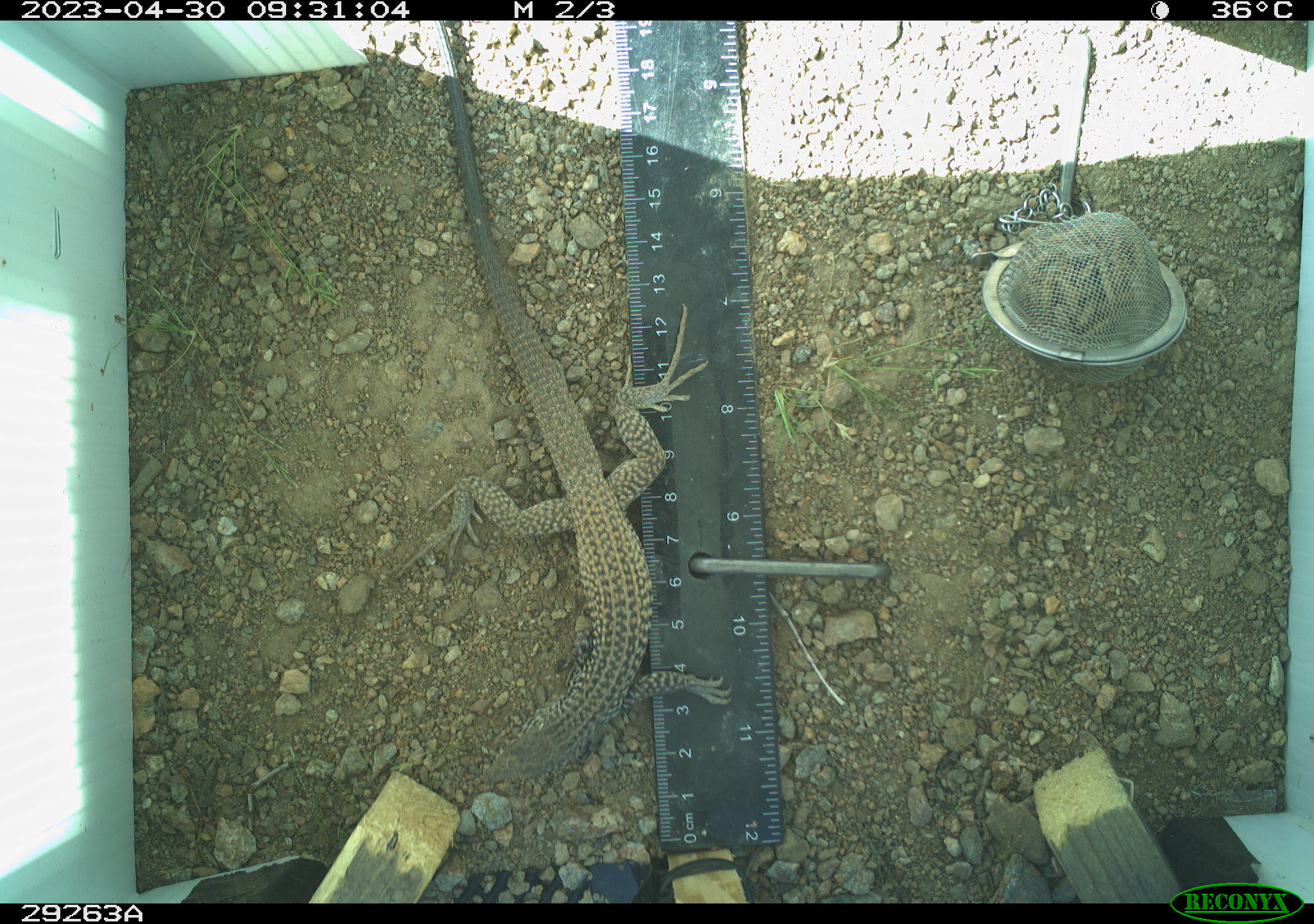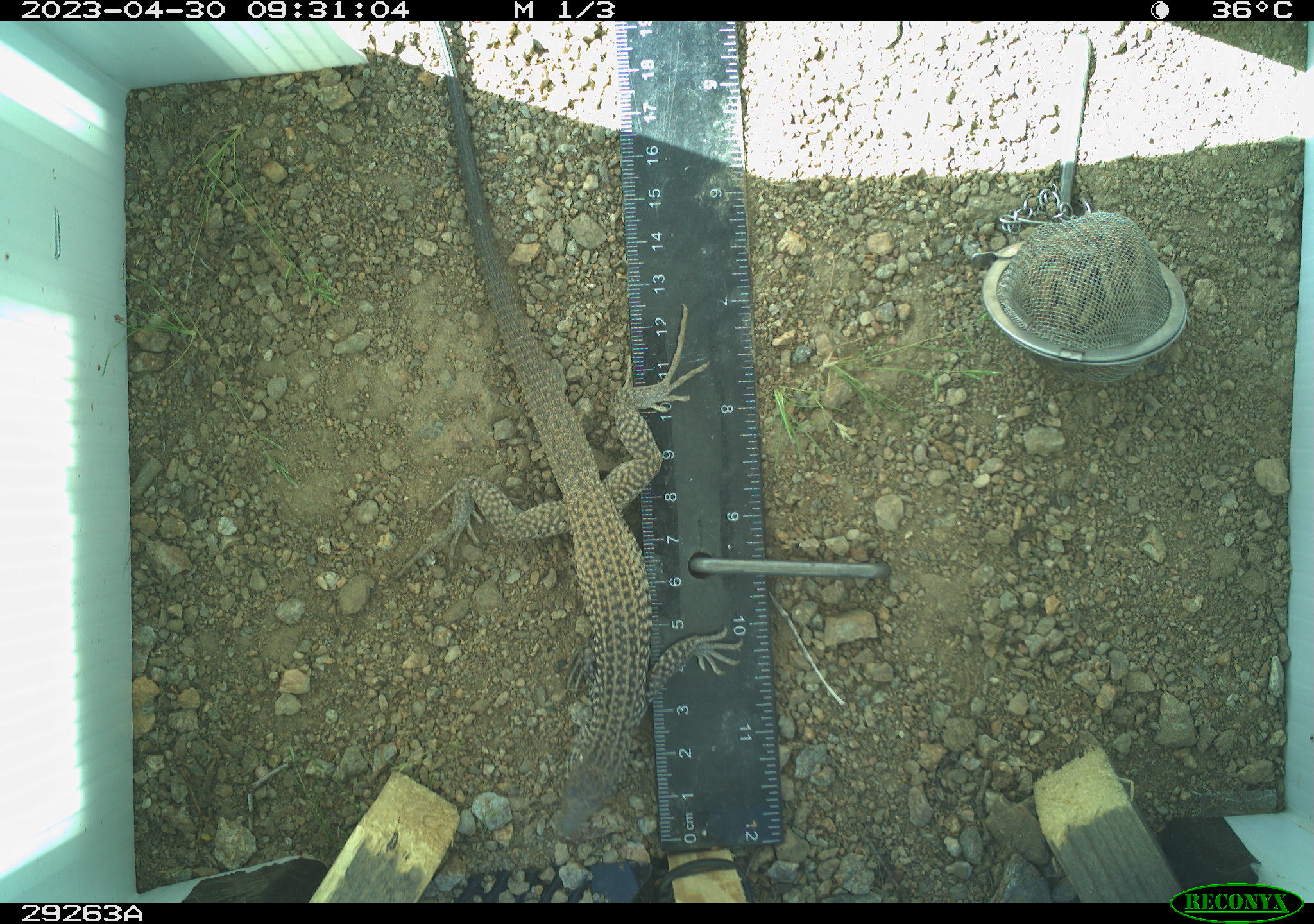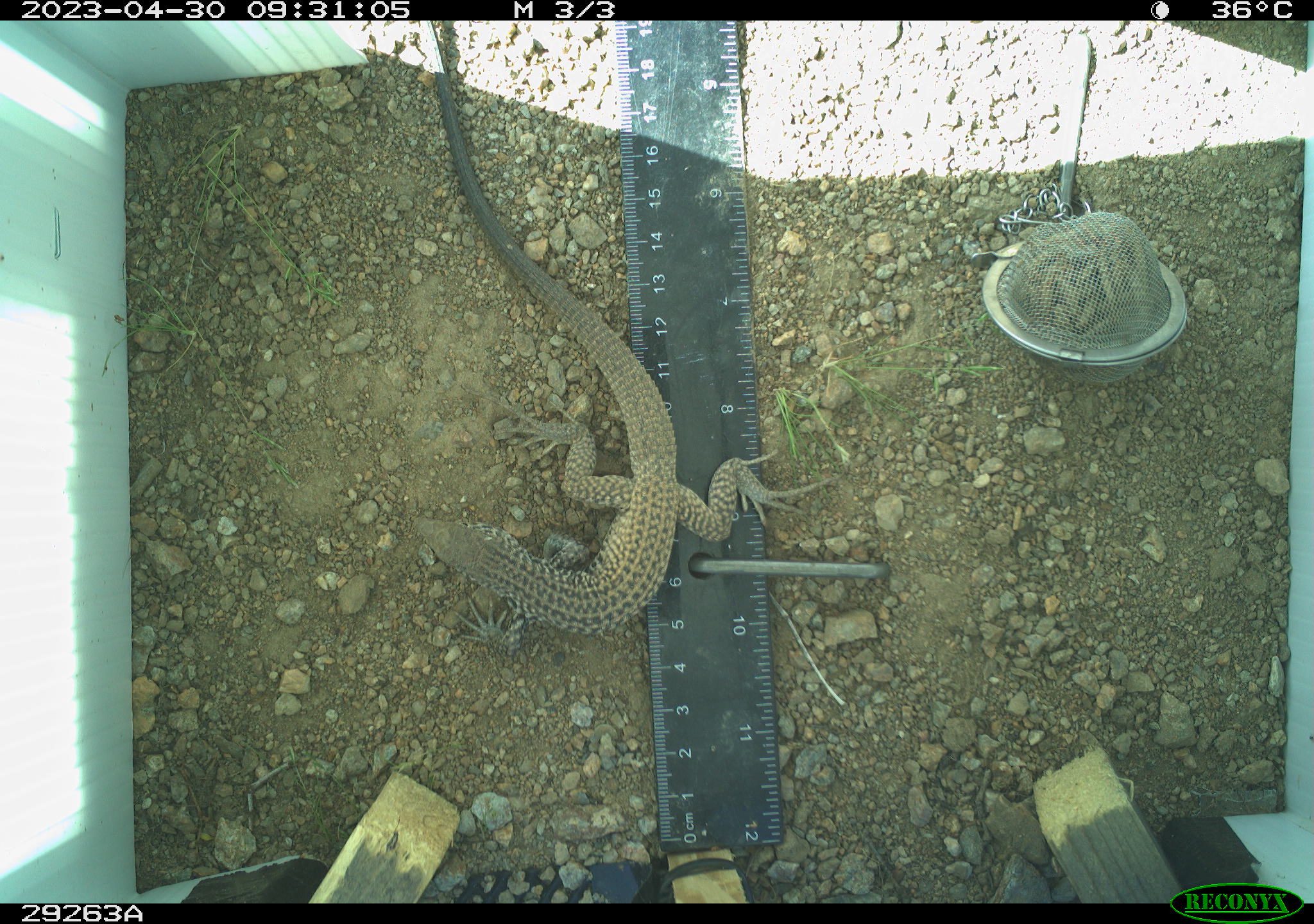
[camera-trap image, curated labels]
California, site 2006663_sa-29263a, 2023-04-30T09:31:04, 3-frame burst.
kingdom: Animalia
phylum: Chordata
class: Reptilia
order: Squamata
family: Teiidae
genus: Aspidoscelis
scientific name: Aspidoscelis tigris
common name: western whiptail